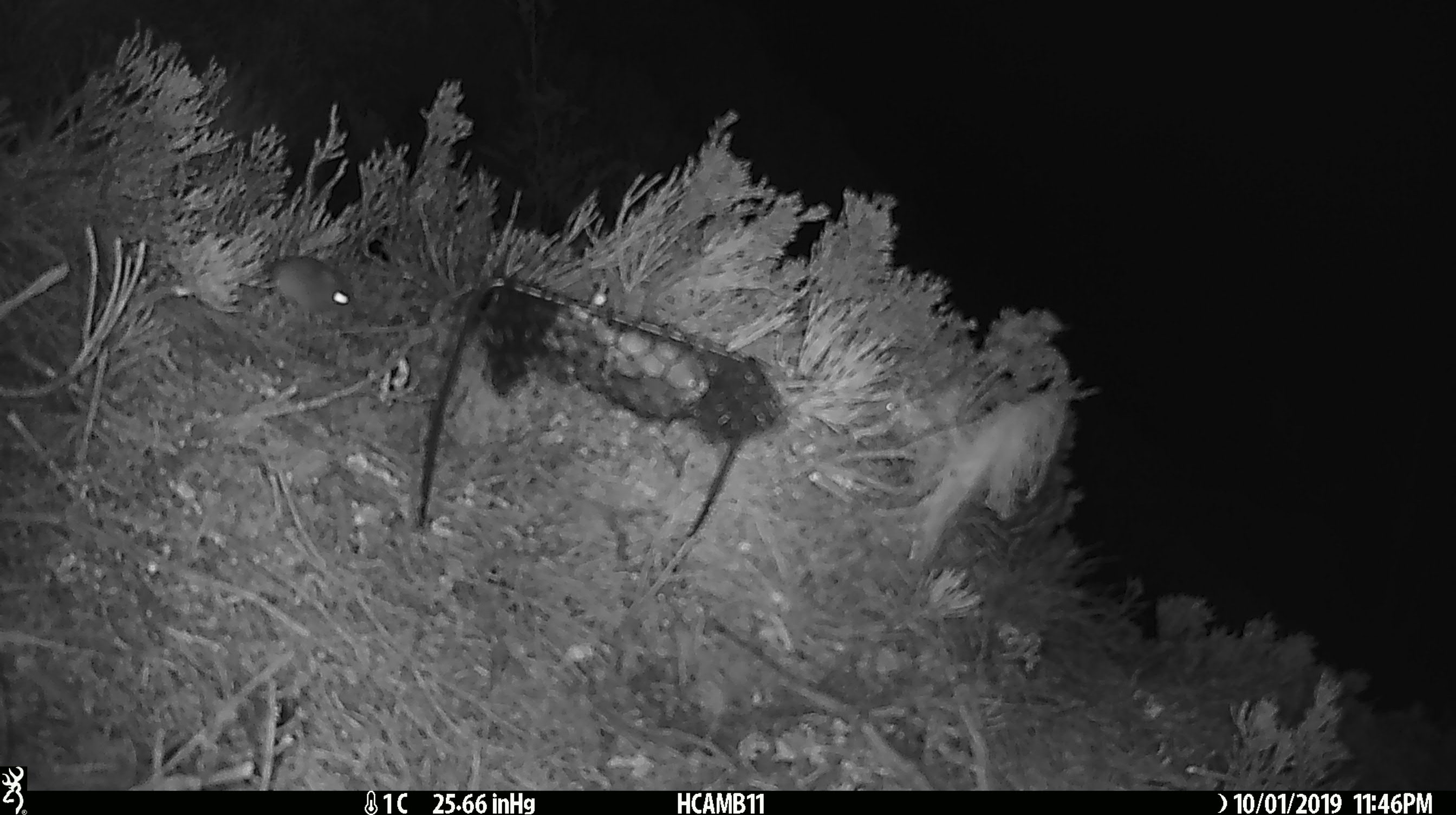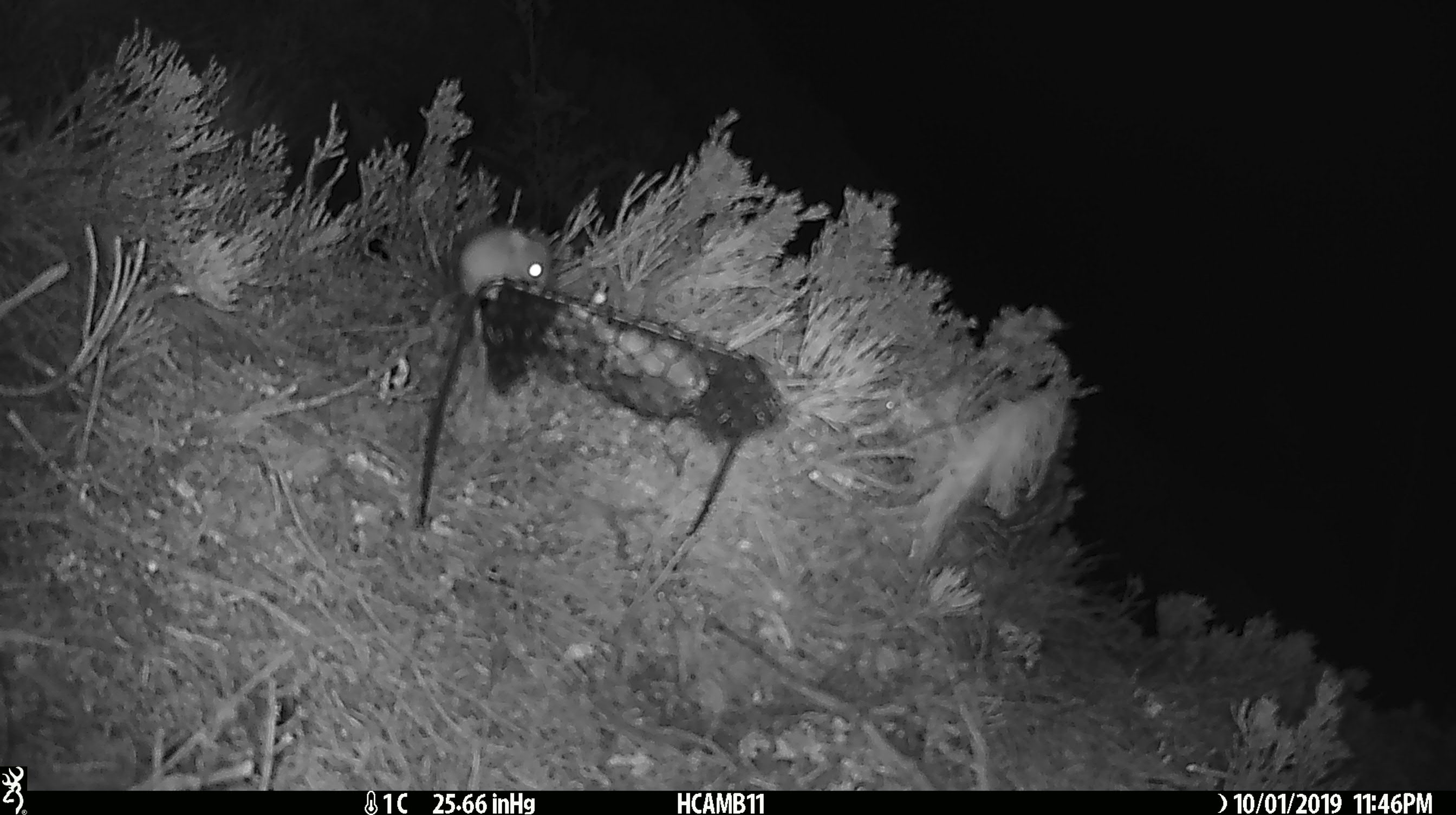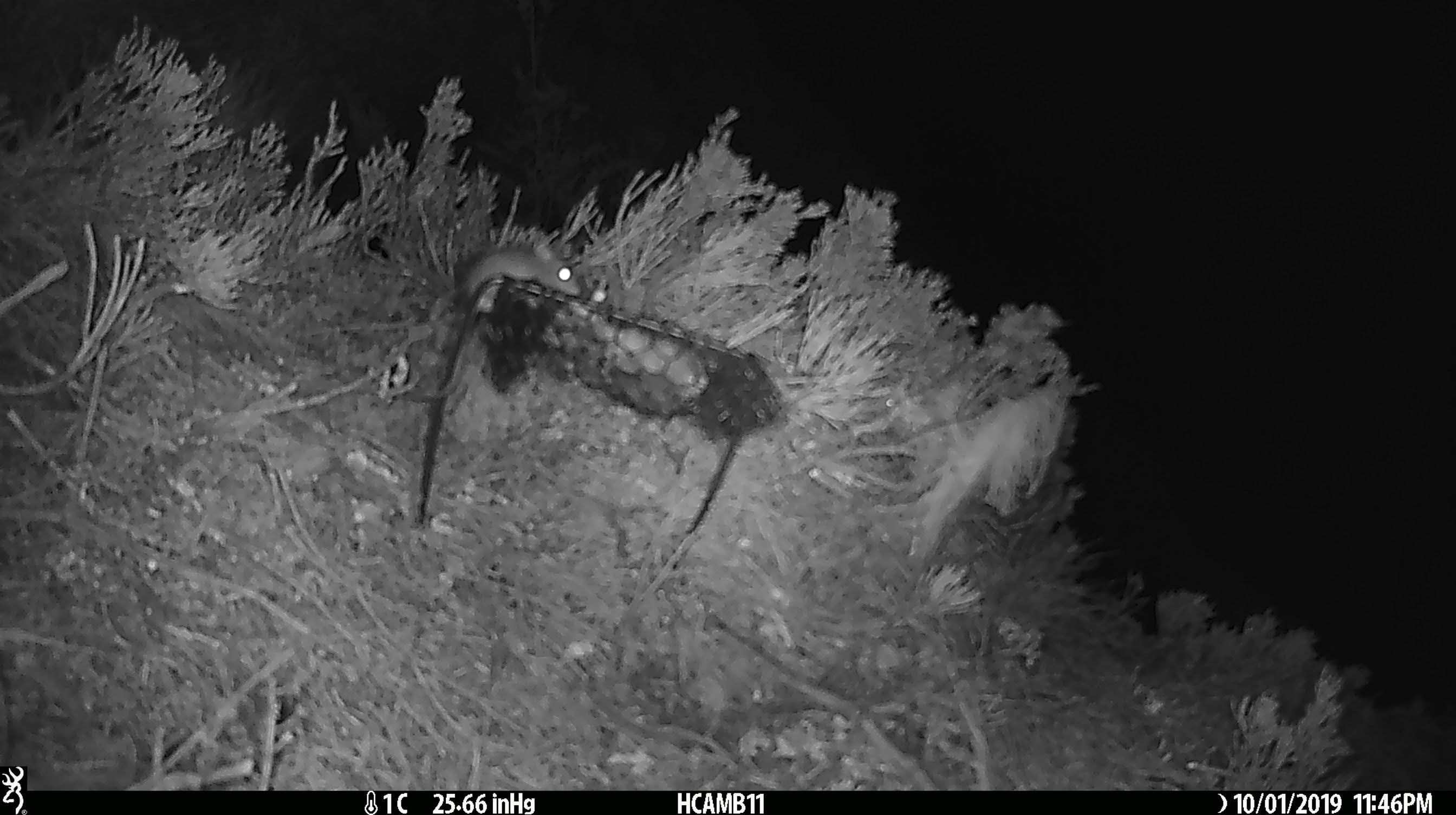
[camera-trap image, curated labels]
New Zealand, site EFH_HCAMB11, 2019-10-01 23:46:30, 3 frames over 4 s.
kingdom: Animalia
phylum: Chordata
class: Mammalia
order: Rodentia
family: Muridae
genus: Mus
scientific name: Mus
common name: mouse